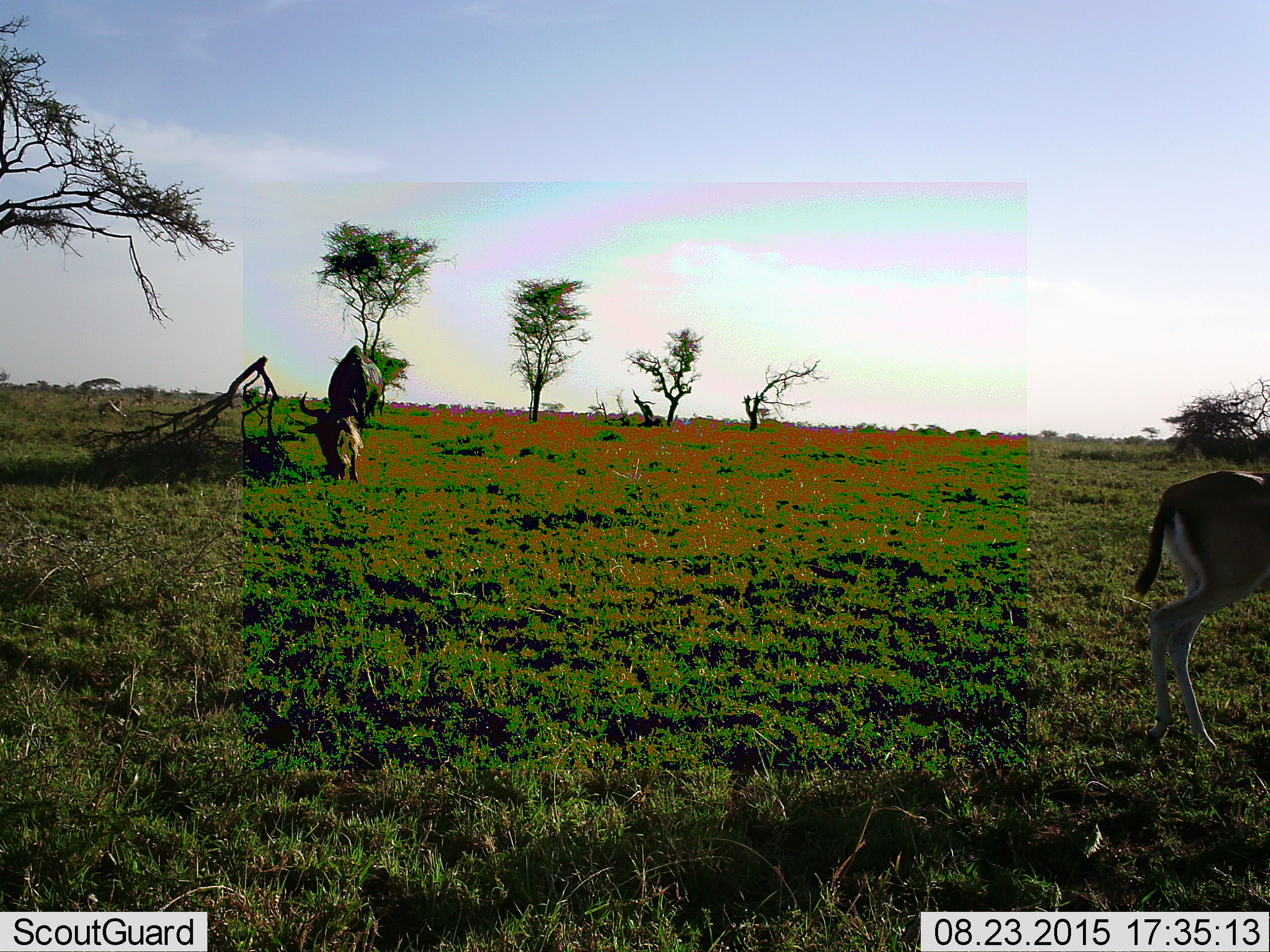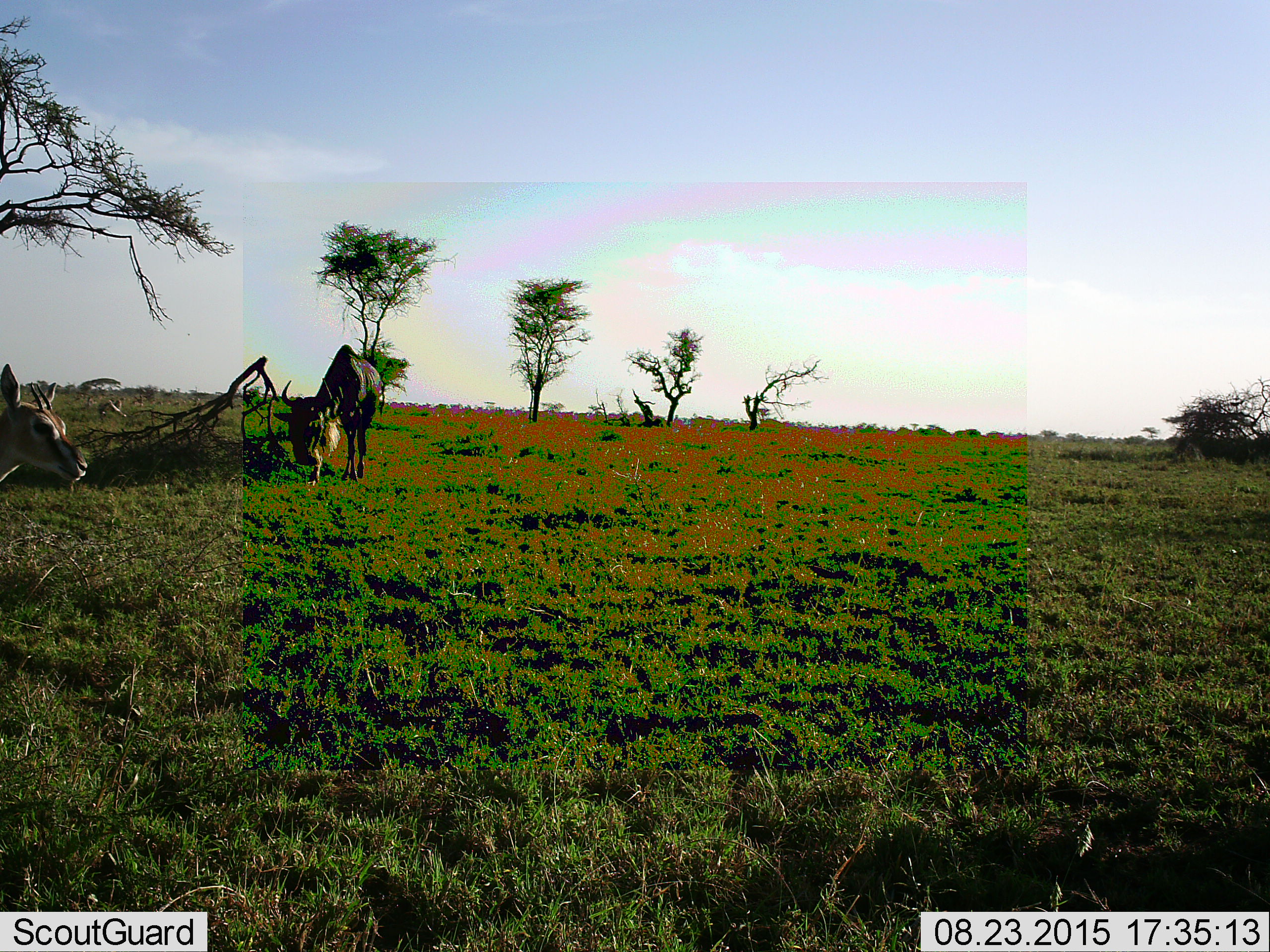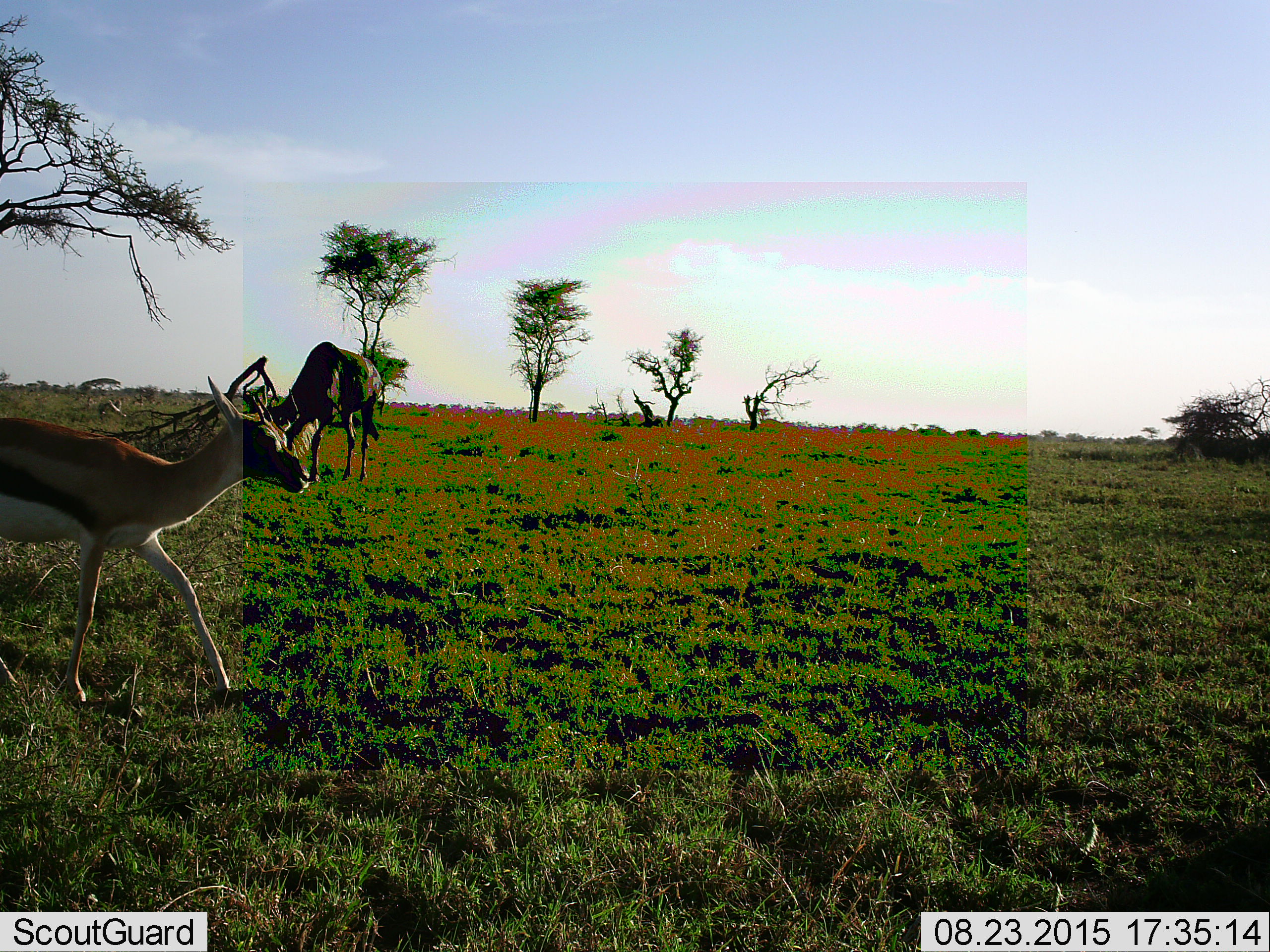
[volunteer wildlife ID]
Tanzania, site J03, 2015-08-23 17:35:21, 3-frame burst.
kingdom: Animalia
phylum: Chordata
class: Mammalia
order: Artiodactyla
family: Bovidae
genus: Eudorcas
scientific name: Eudorcas thomsonii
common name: thomson's gazelle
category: gazellethomsons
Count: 2.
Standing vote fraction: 0%.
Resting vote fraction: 0%.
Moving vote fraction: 100%.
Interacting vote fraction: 0%.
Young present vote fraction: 0%.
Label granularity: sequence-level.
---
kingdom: Animalia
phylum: Chordata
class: Mammalia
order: Artiodactyla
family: Bovidae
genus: Connochaetes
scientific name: Connochaetes taurinus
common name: blue wildebeest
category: wildebeest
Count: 1.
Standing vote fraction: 11%.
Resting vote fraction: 0%.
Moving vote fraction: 0%.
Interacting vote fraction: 0%.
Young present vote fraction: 0%.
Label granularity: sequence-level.